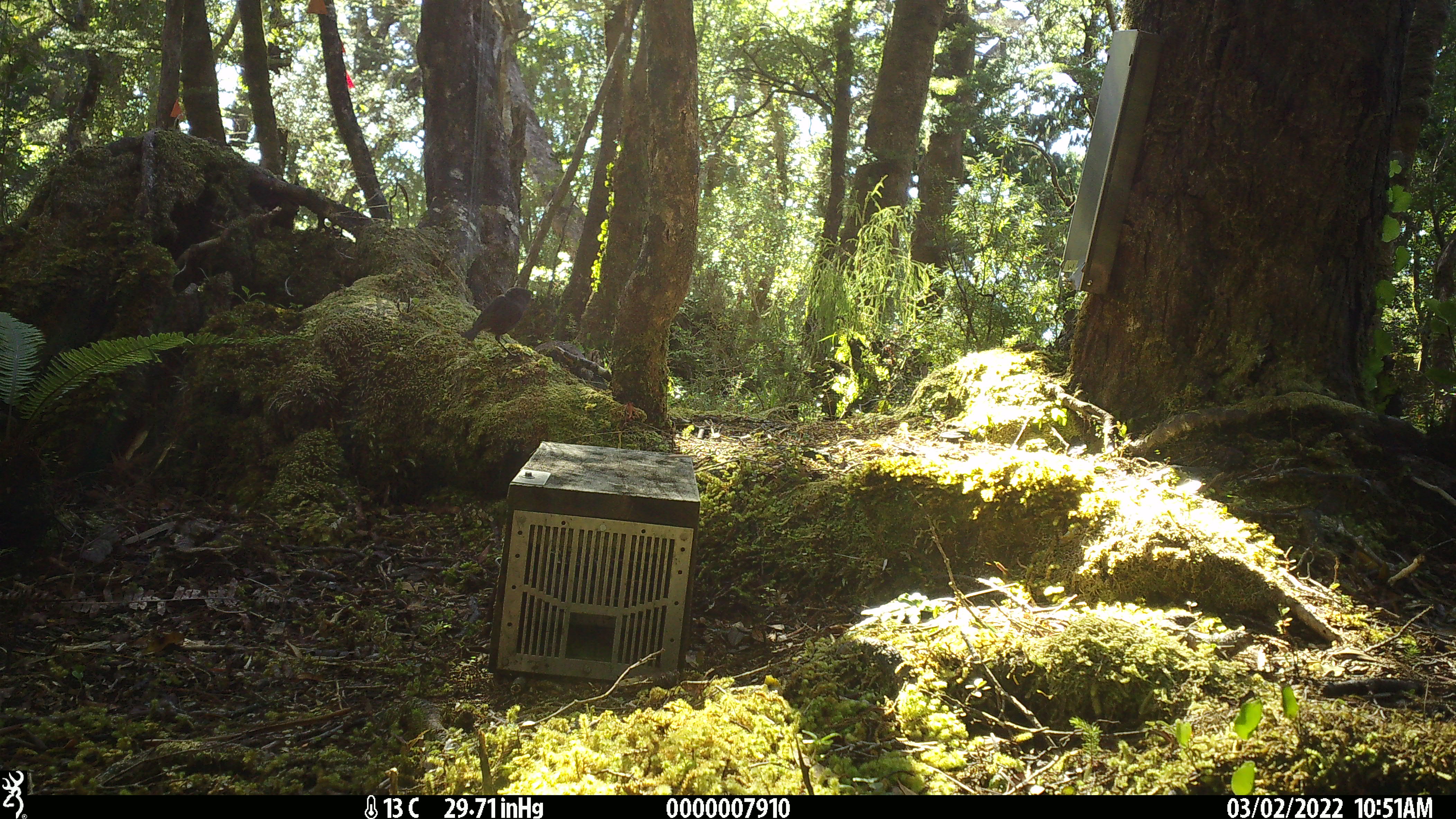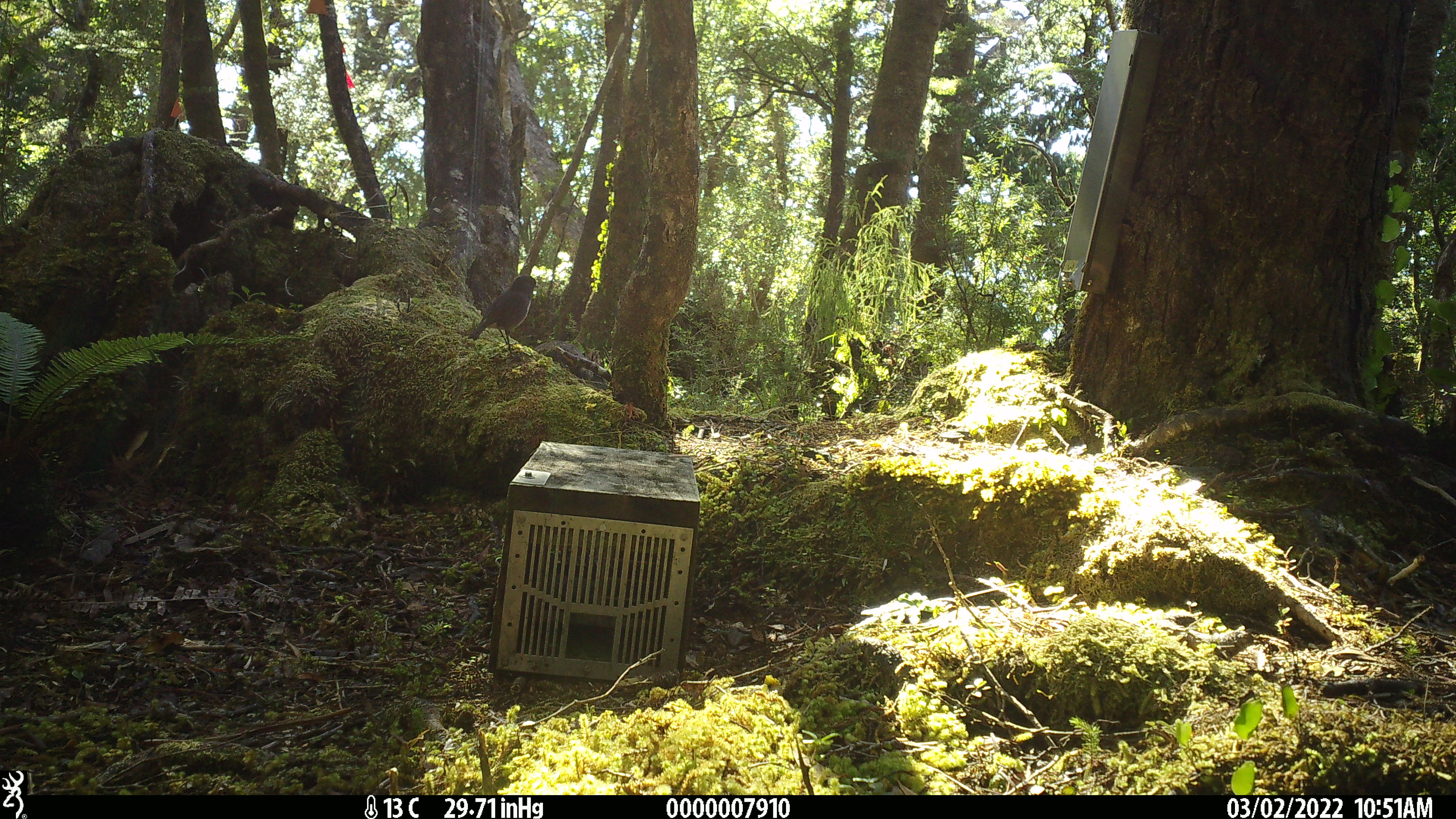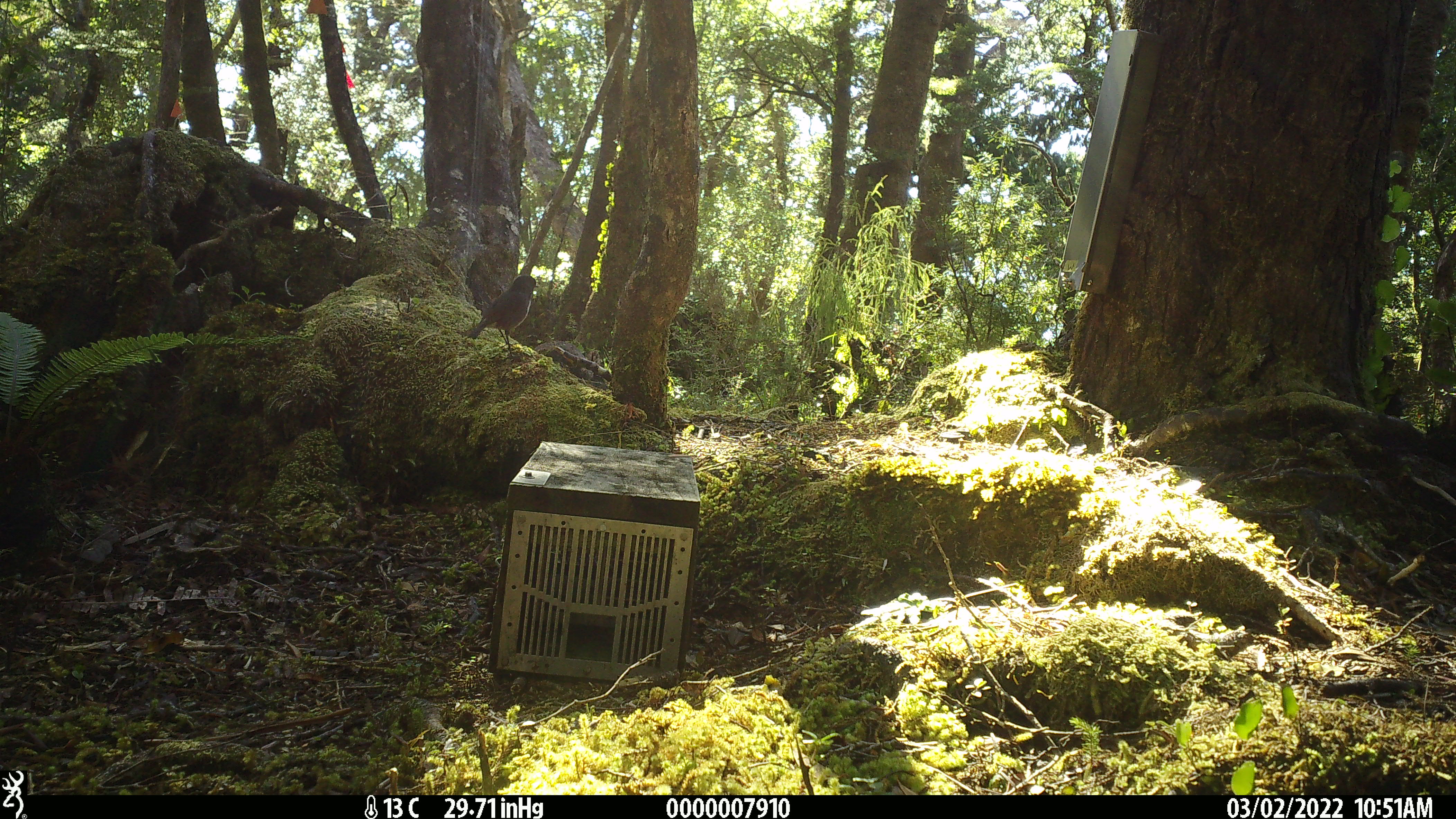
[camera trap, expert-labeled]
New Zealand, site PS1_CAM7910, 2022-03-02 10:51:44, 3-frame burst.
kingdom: Animalia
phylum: Chordata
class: Aves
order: Passeriformes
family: Petroicidae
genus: Petroica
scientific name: Petroica australis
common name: new zealand robin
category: robin